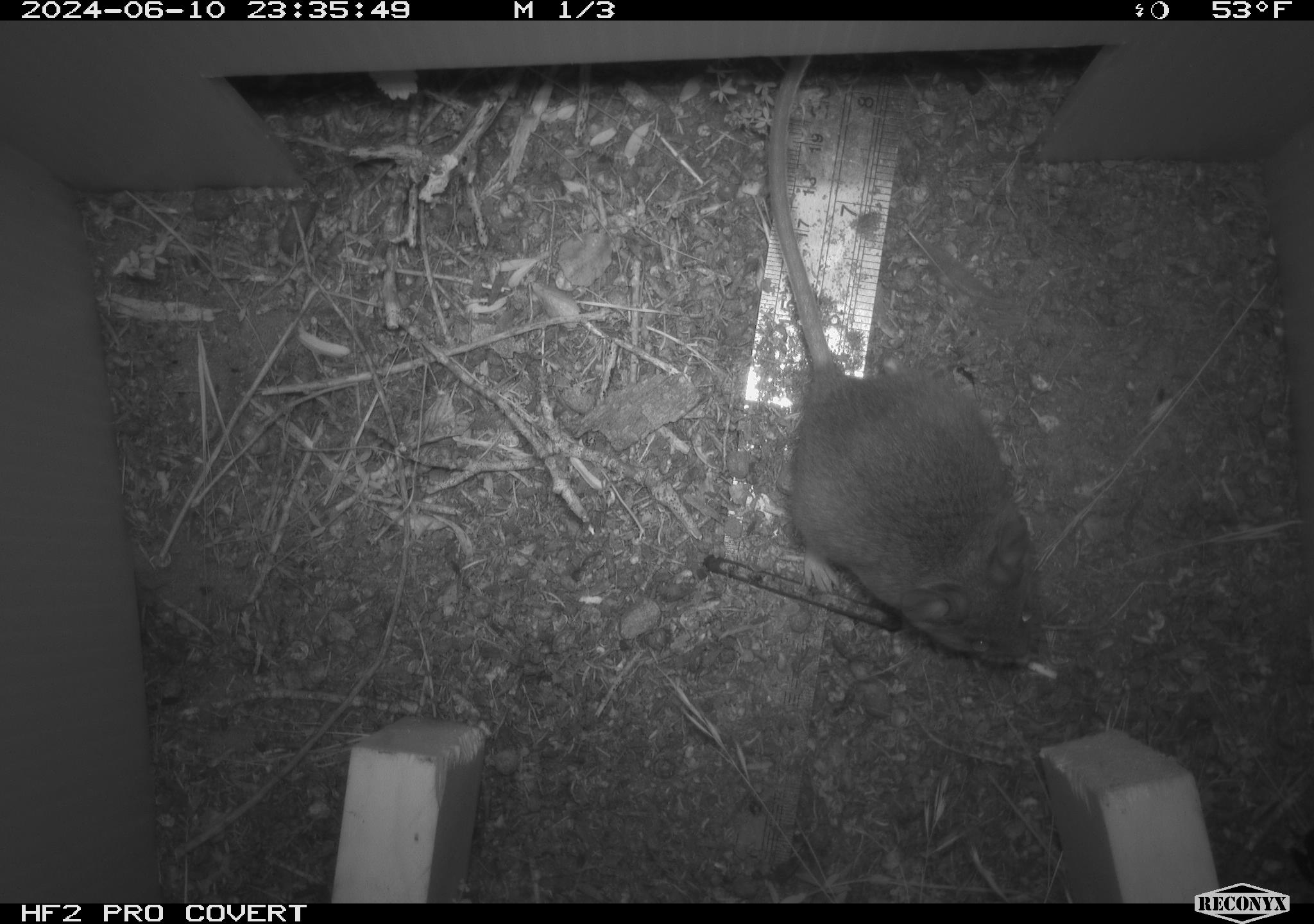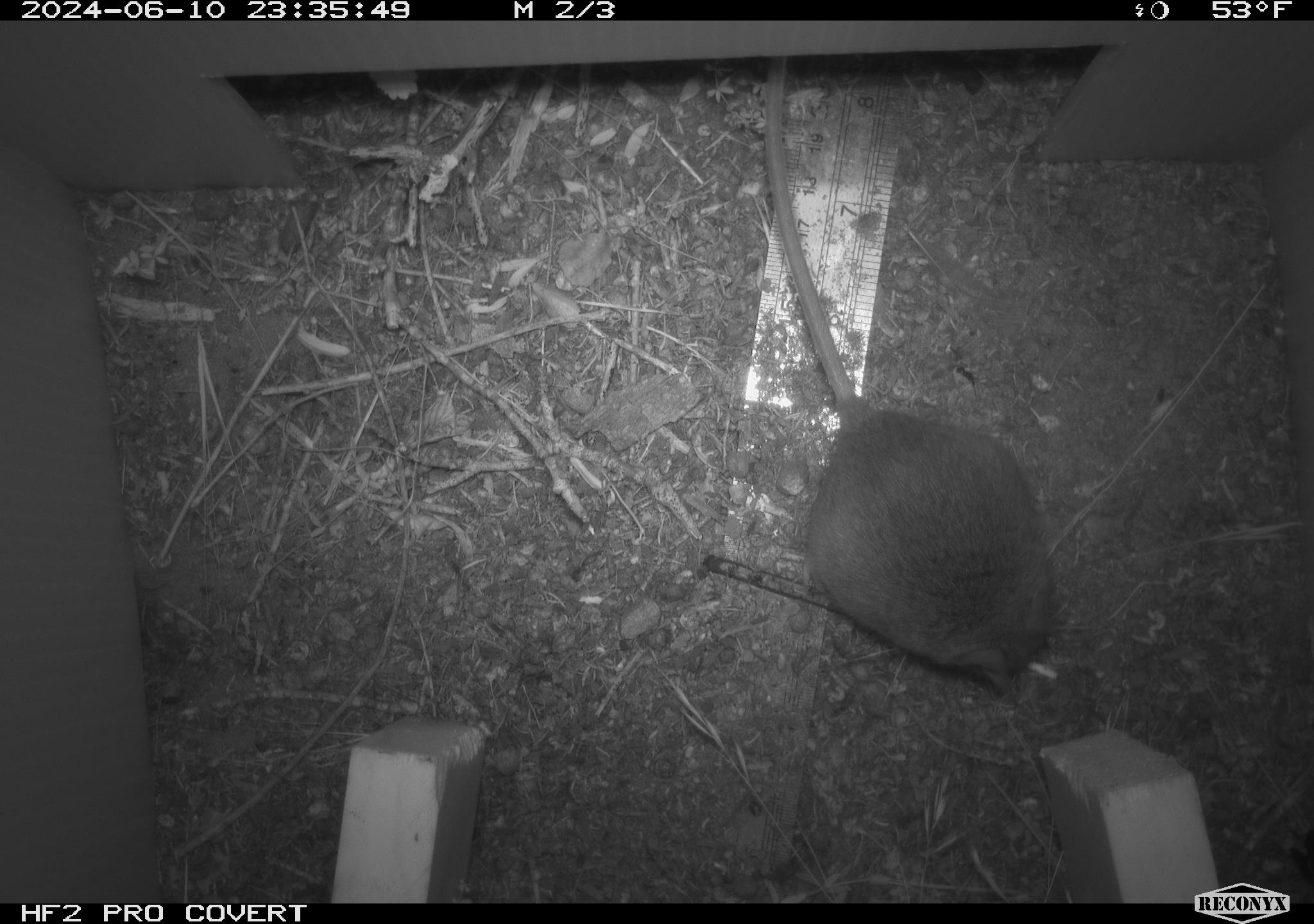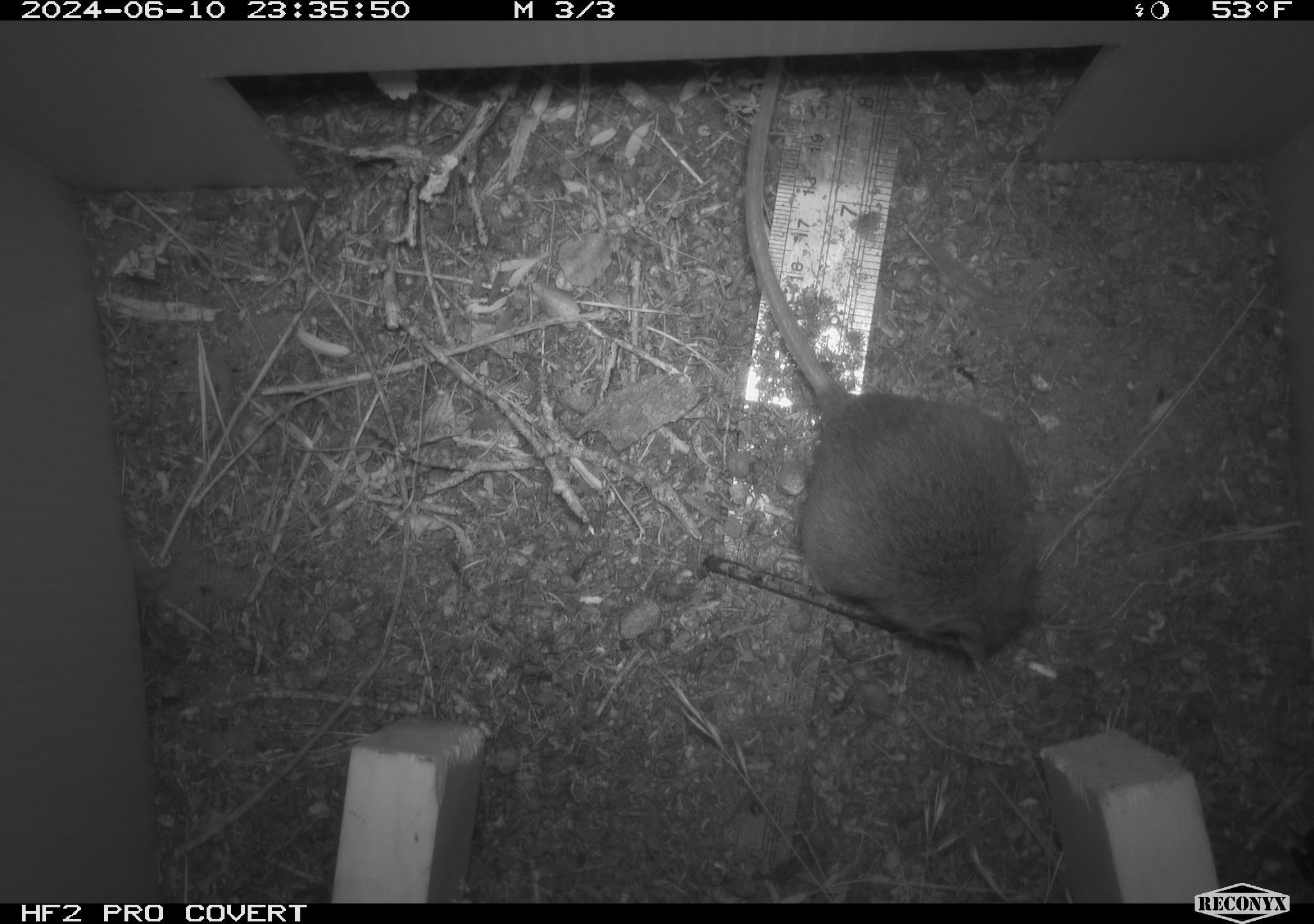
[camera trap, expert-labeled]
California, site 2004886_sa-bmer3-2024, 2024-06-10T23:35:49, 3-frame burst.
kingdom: Animalia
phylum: Chordata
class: Mammalia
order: Rodentia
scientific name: Rodentia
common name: mouse species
Mouse species (Rodentia).